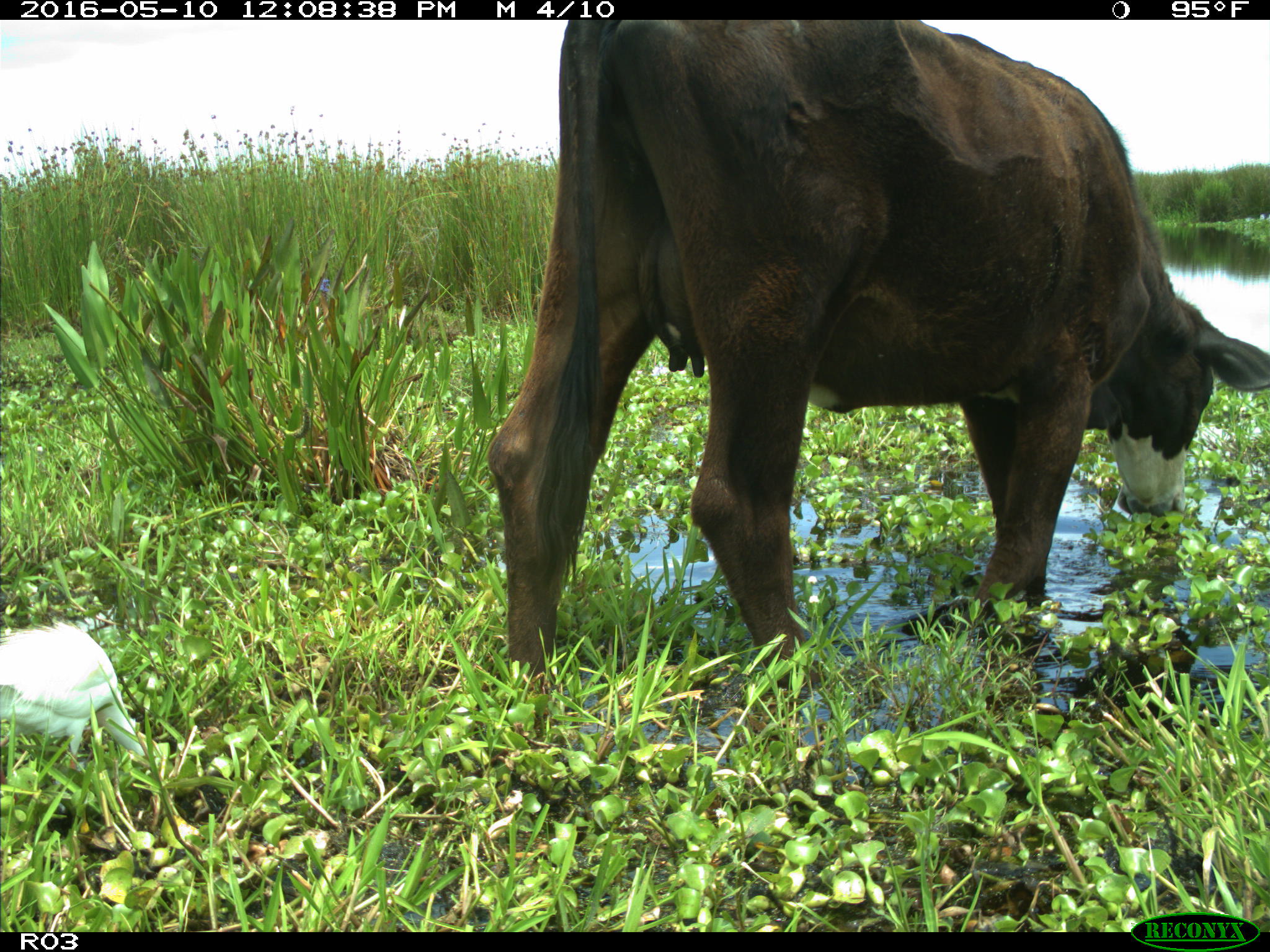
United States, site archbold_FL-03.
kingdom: Animalia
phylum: Chordata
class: Mammalia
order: Artiodactyla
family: Bovidae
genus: Bos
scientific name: Bos taurus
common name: domestic cow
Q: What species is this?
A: Bos taurus (domestic cow).